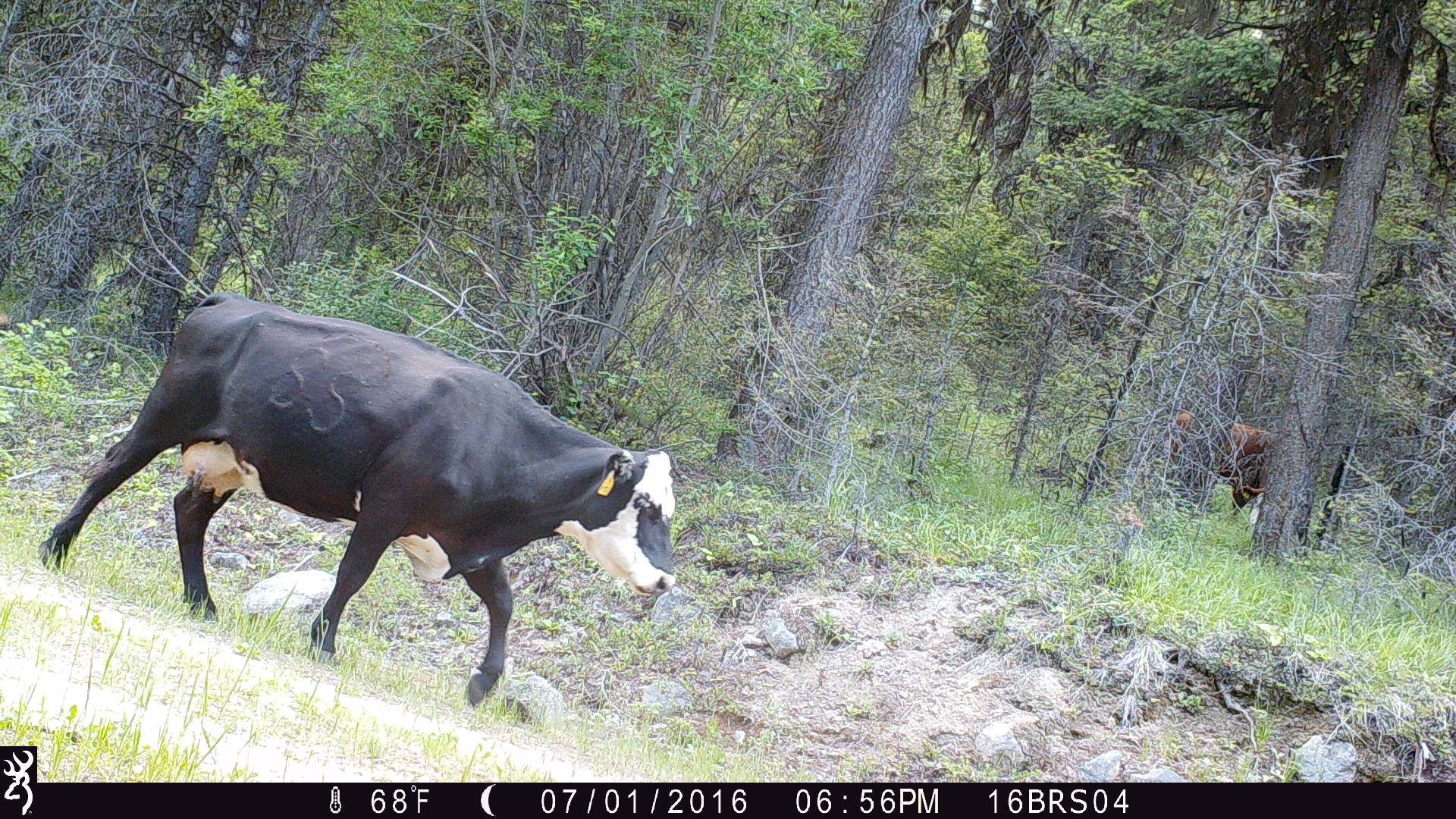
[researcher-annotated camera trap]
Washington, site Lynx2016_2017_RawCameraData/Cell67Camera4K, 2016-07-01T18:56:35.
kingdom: Animalia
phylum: Chordata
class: Mammalia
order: Artiodactyla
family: Bovidae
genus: Bos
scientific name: Bos taurus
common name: domestic cattle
Domestic cattle (Bos taurus). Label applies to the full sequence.